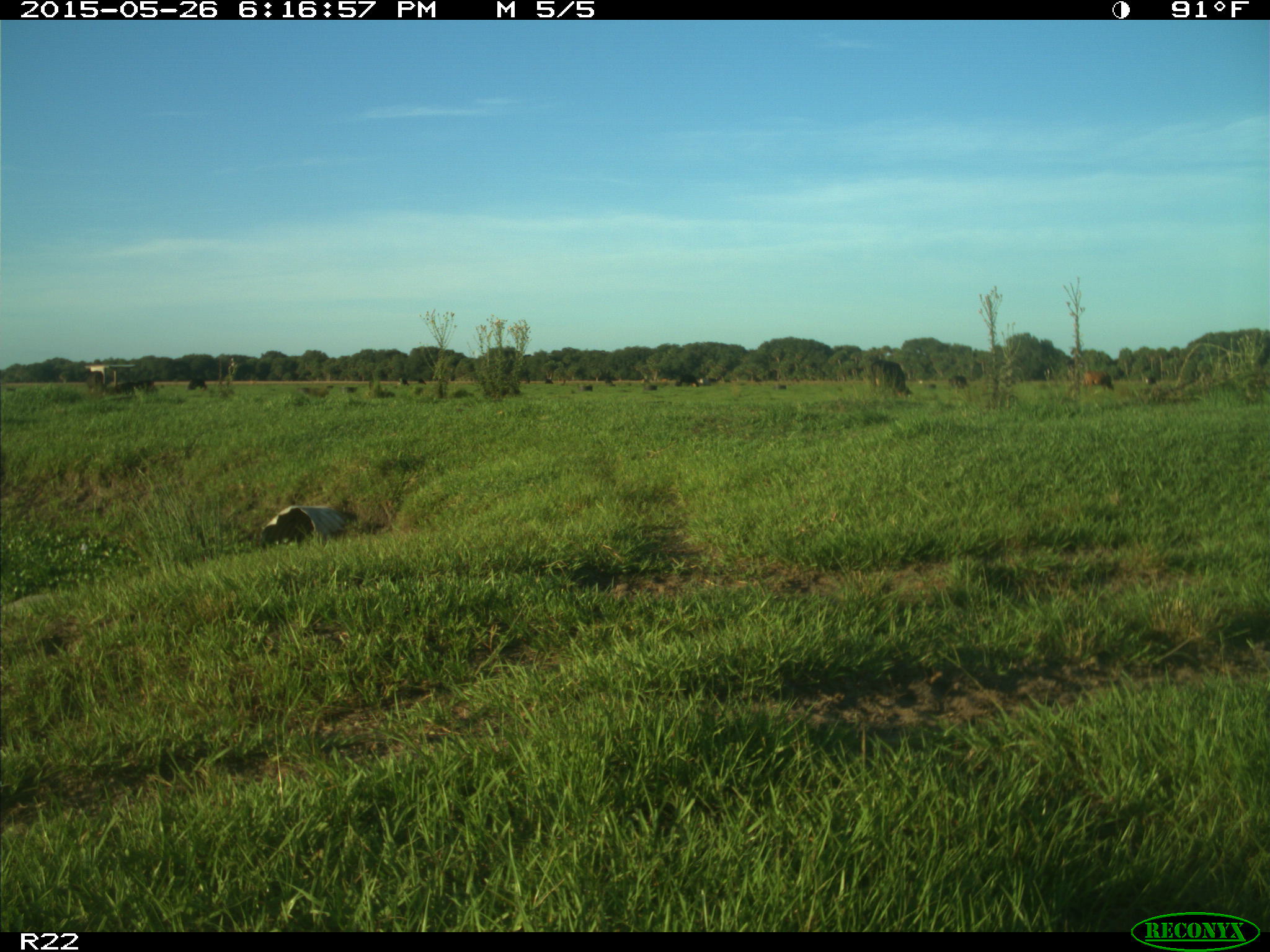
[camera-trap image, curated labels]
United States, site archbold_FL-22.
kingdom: Animalia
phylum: Chordata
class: Mammalia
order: Artiodactyla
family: Bovidae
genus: Bos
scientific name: Bos taurus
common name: domestic cow